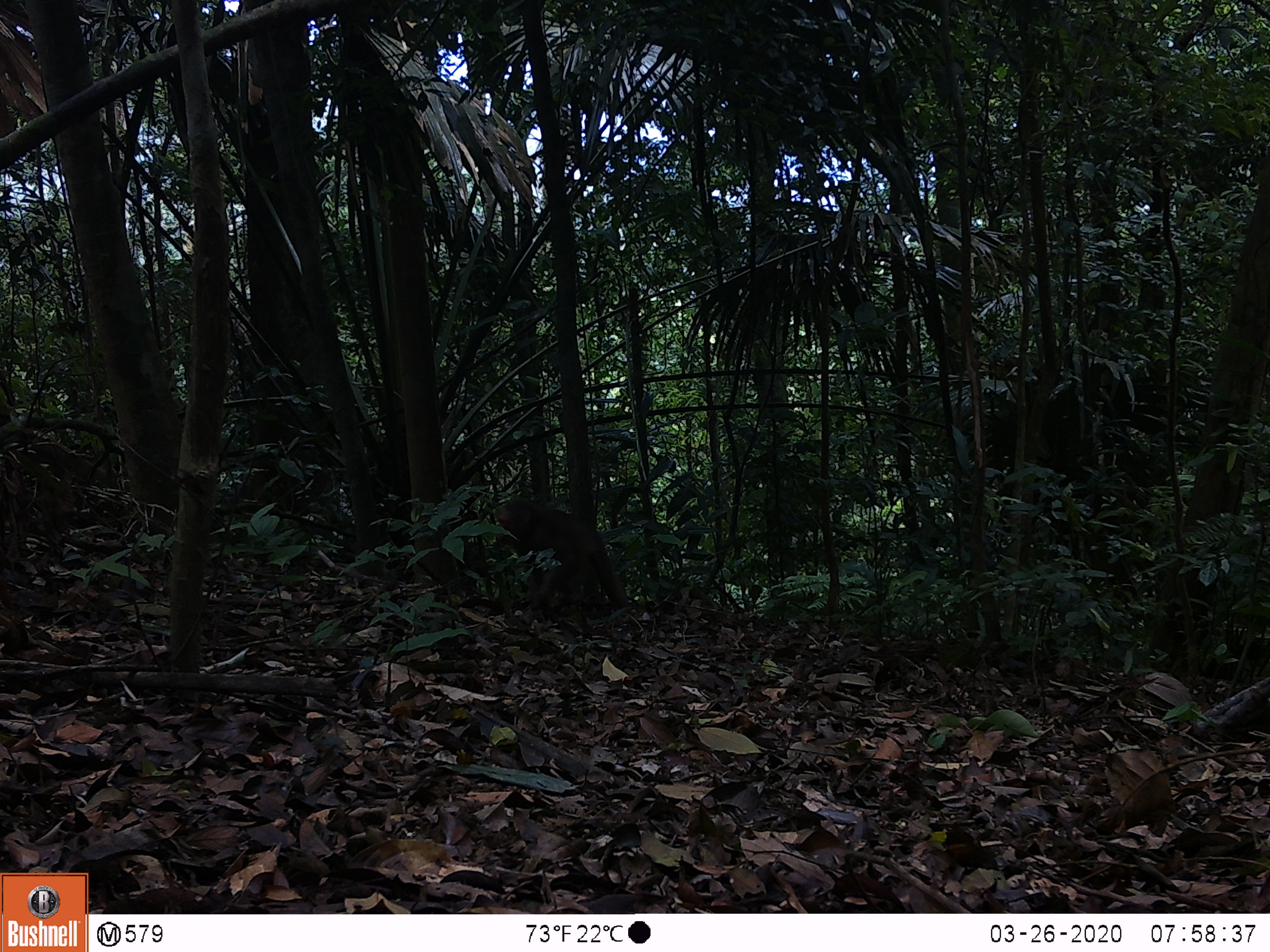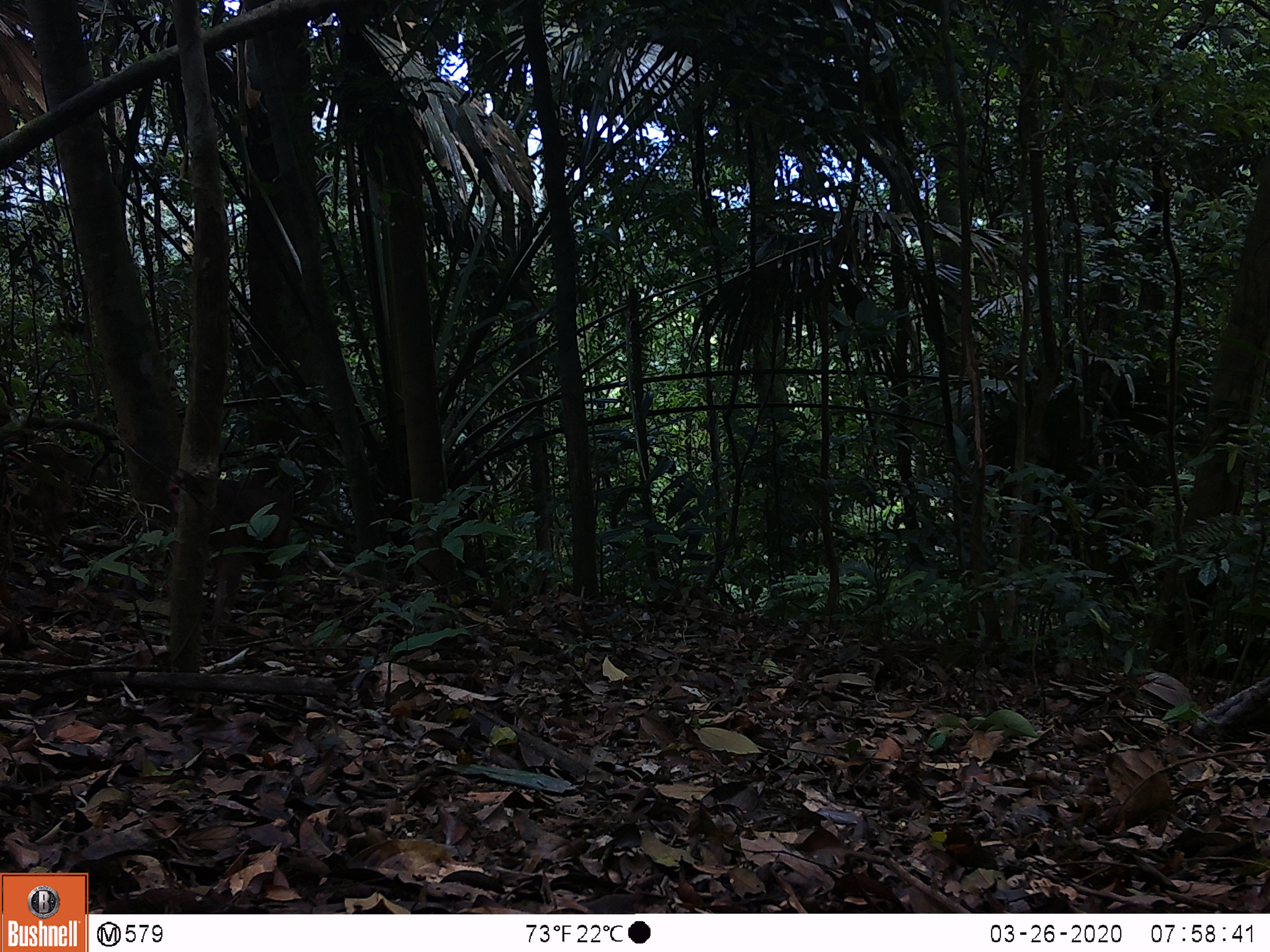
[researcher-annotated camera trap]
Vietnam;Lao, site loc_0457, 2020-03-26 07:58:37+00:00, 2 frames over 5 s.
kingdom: Animalia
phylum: Chordata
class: Mammalia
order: Primates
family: Cercopithecidae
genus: Macaca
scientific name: Macaca arctoides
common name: stump-tailed macaque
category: stump tailed macaque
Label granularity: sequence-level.